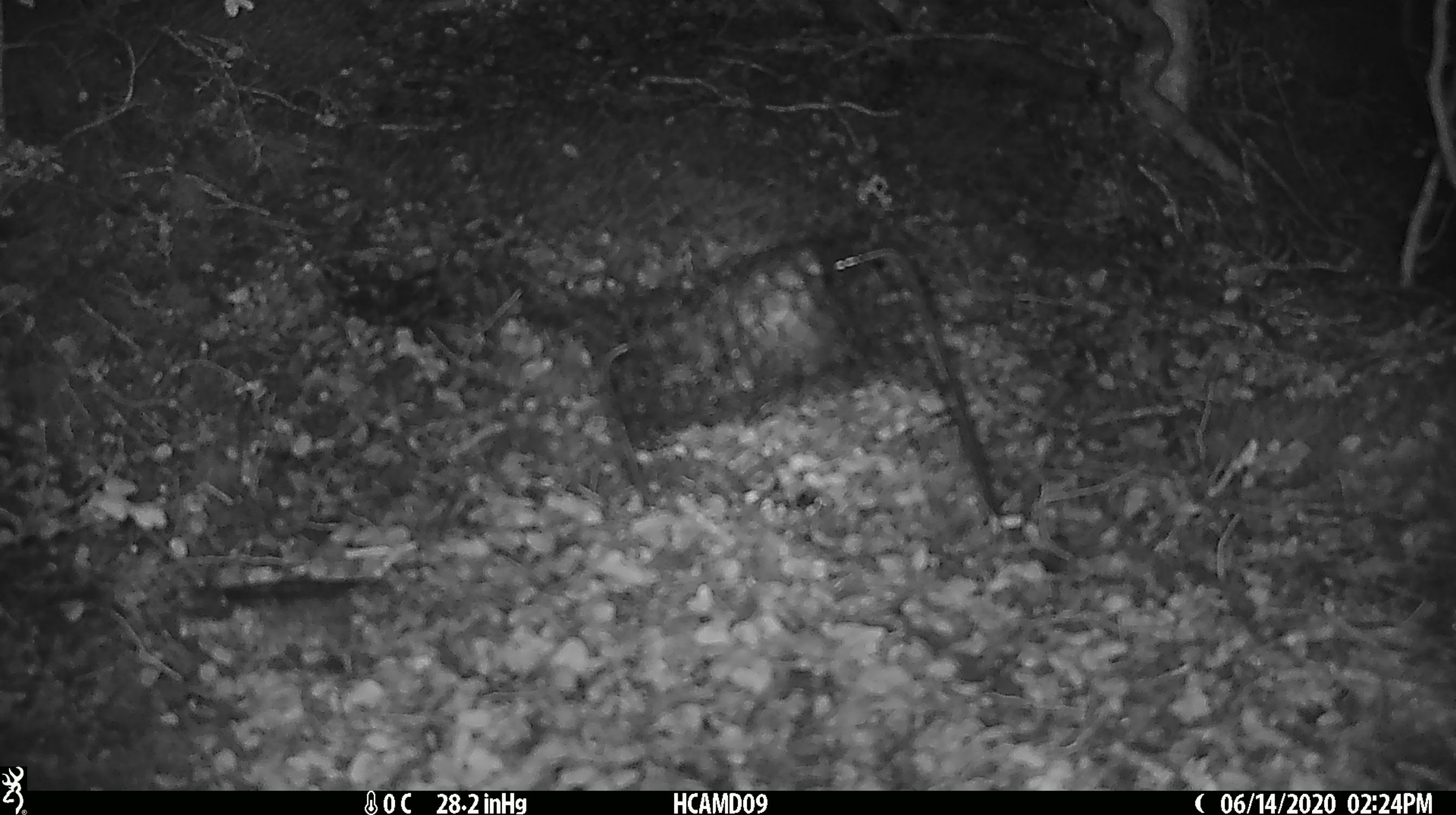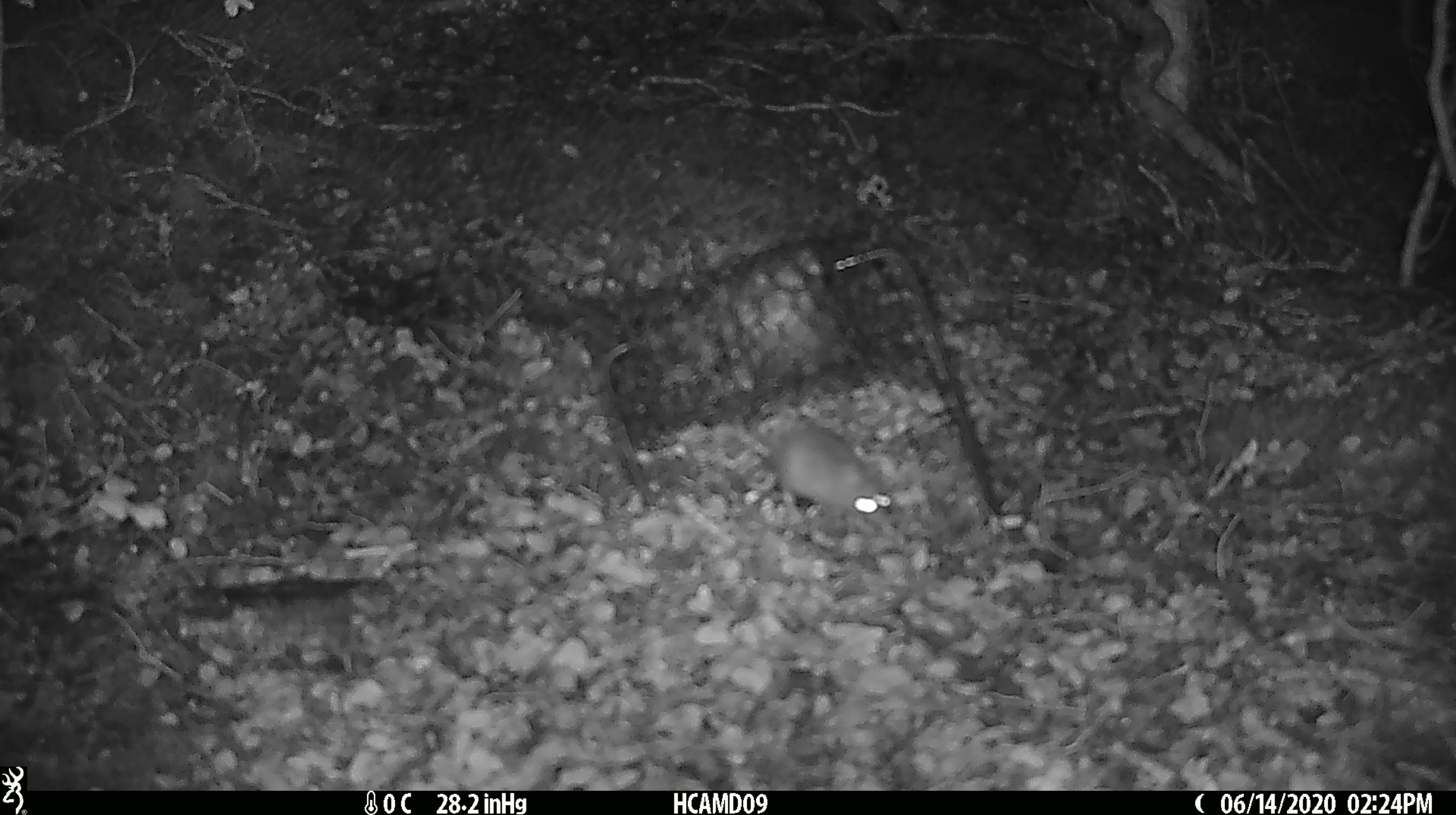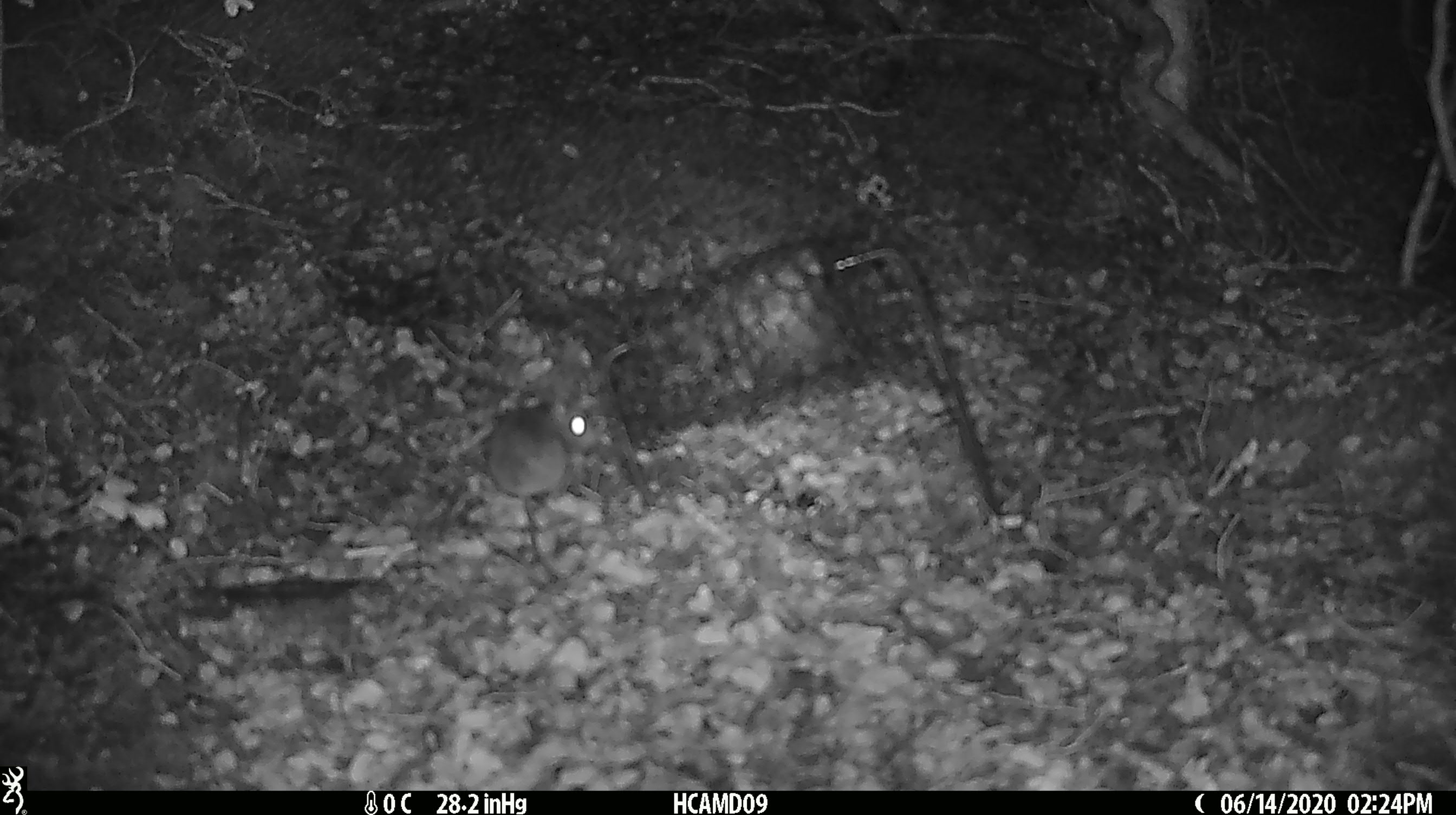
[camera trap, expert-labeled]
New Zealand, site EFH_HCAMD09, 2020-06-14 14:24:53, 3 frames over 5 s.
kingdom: Animalia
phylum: Chordata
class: Mammalia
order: Rodentia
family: Muridae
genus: Mus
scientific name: Mus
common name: mouse